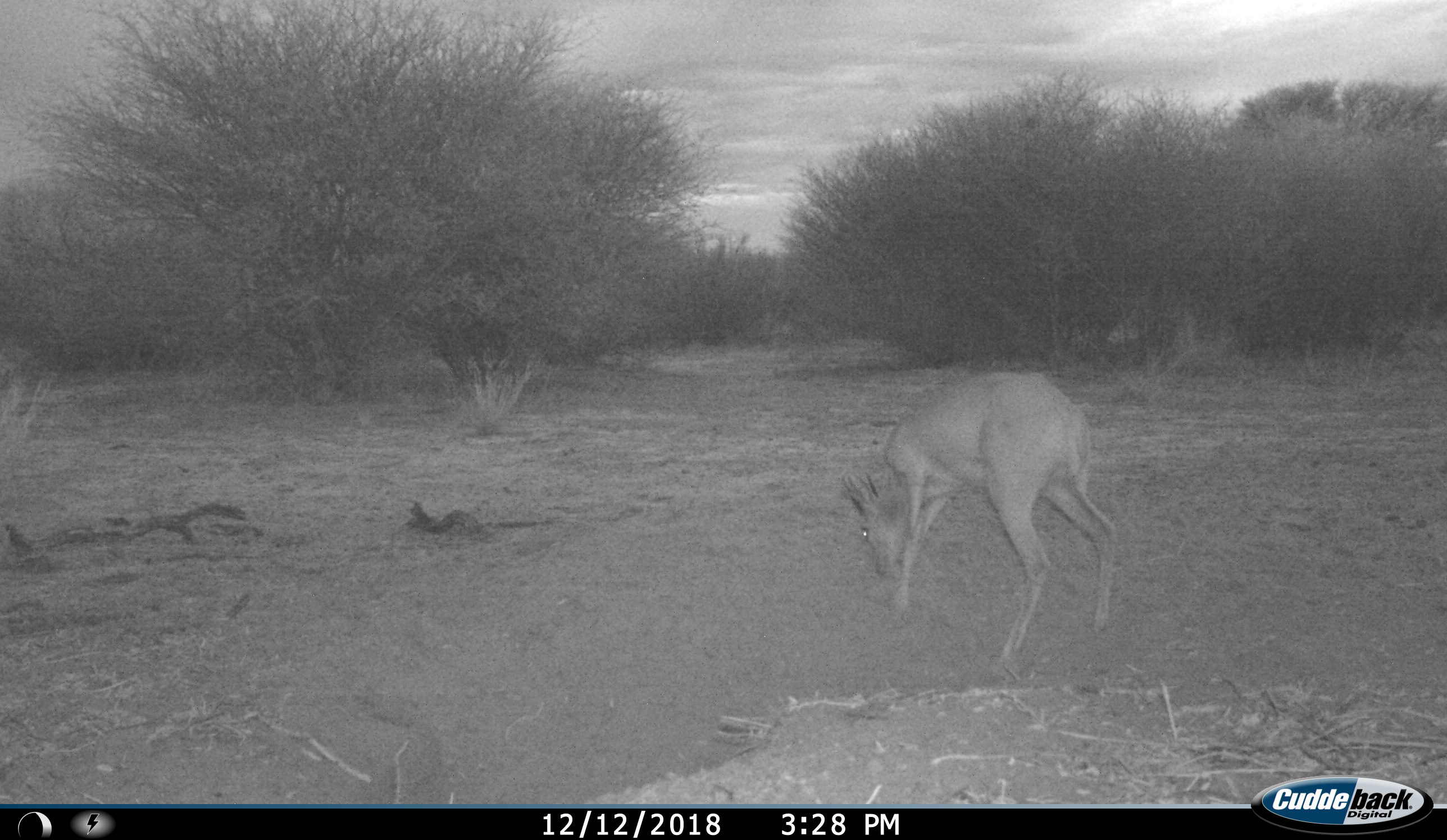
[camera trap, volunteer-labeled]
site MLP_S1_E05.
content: unidentified animal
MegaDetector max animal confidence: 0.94